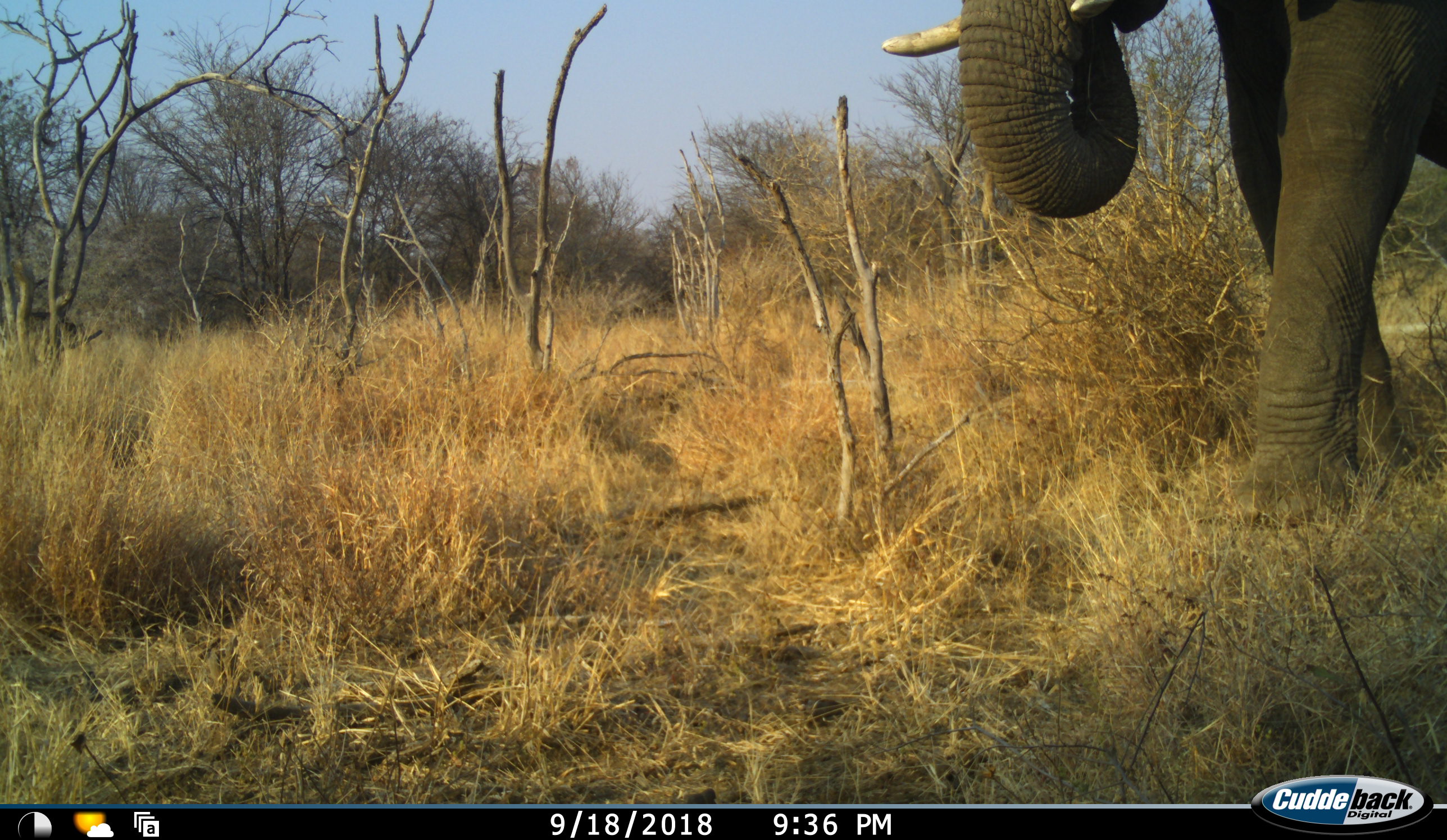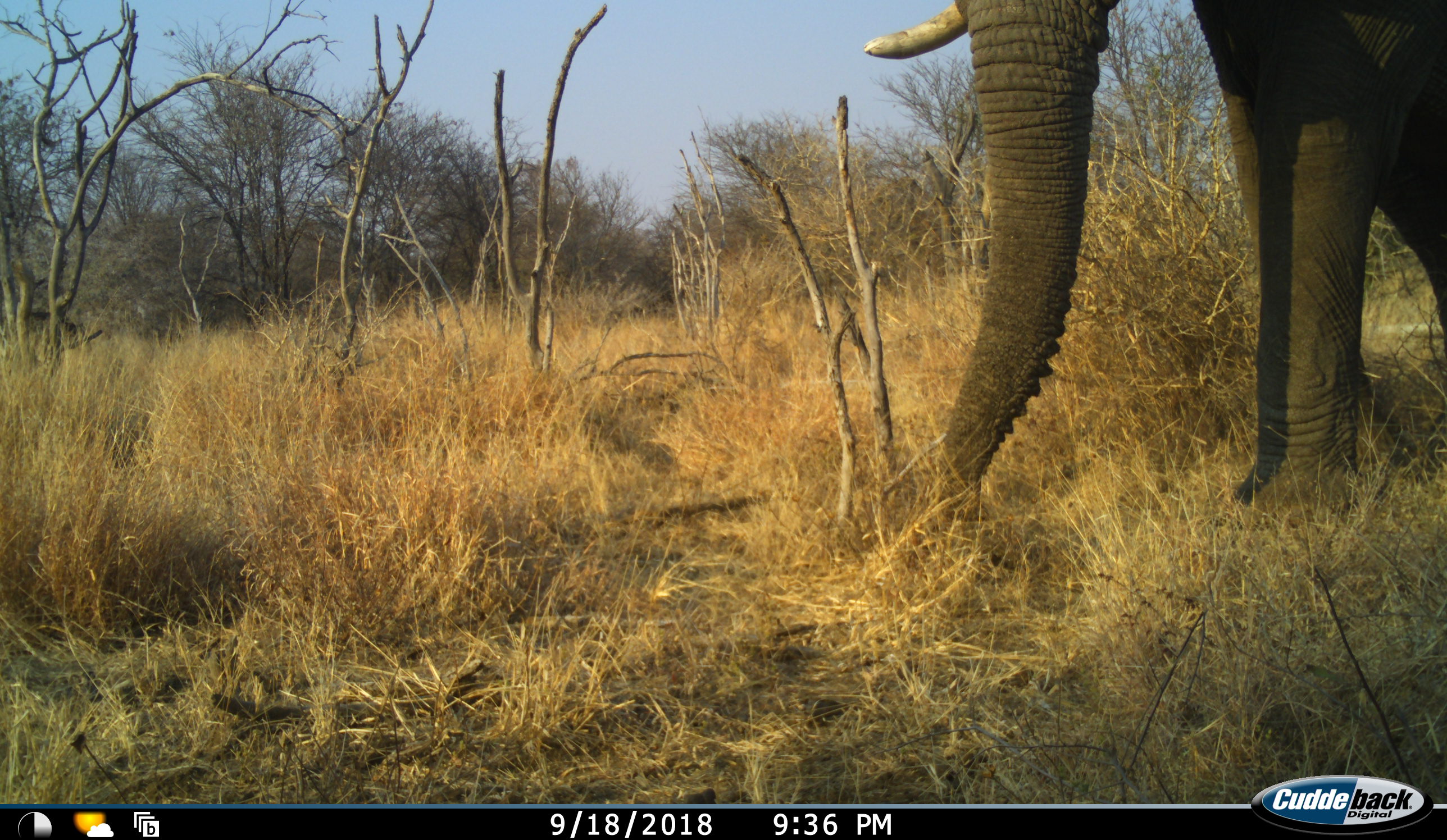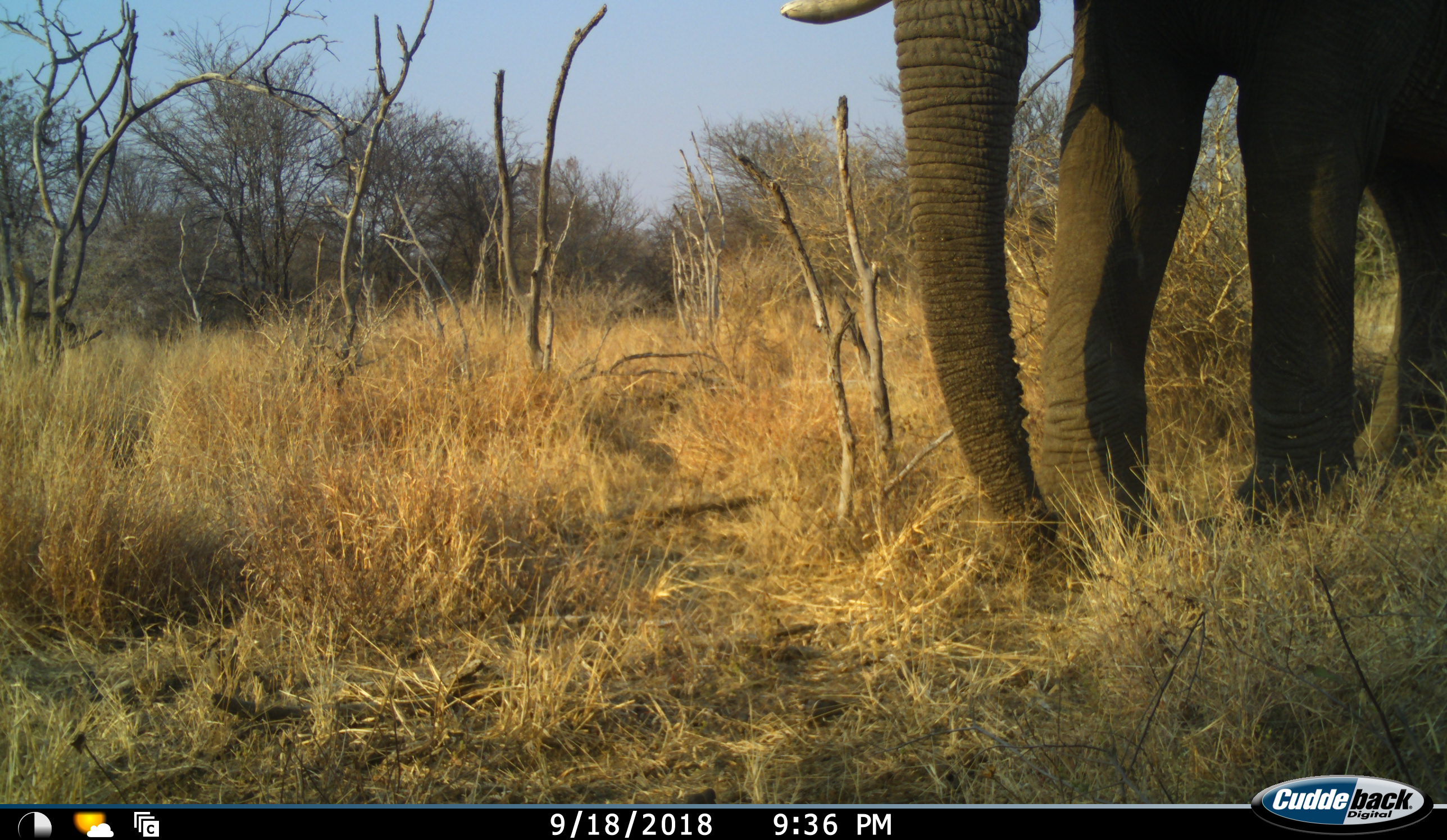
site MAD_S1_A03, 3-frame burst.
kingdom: Animalia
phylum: Chordata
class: Mammalia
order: Proboscidea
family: Elephantidae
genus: Loxodonta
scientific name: Loxodonta africana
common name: african bush elephant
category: elephant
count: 1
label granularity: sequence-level